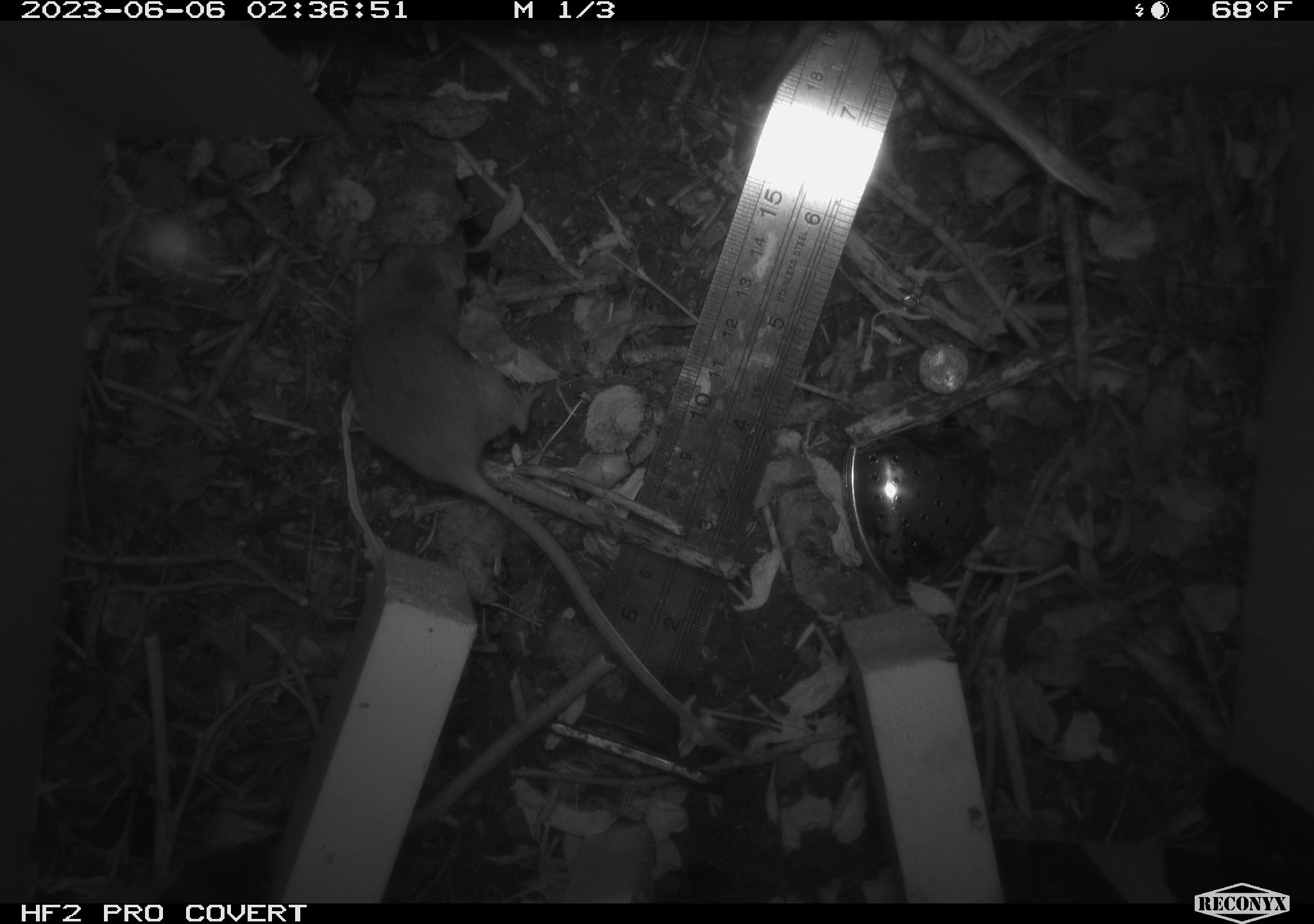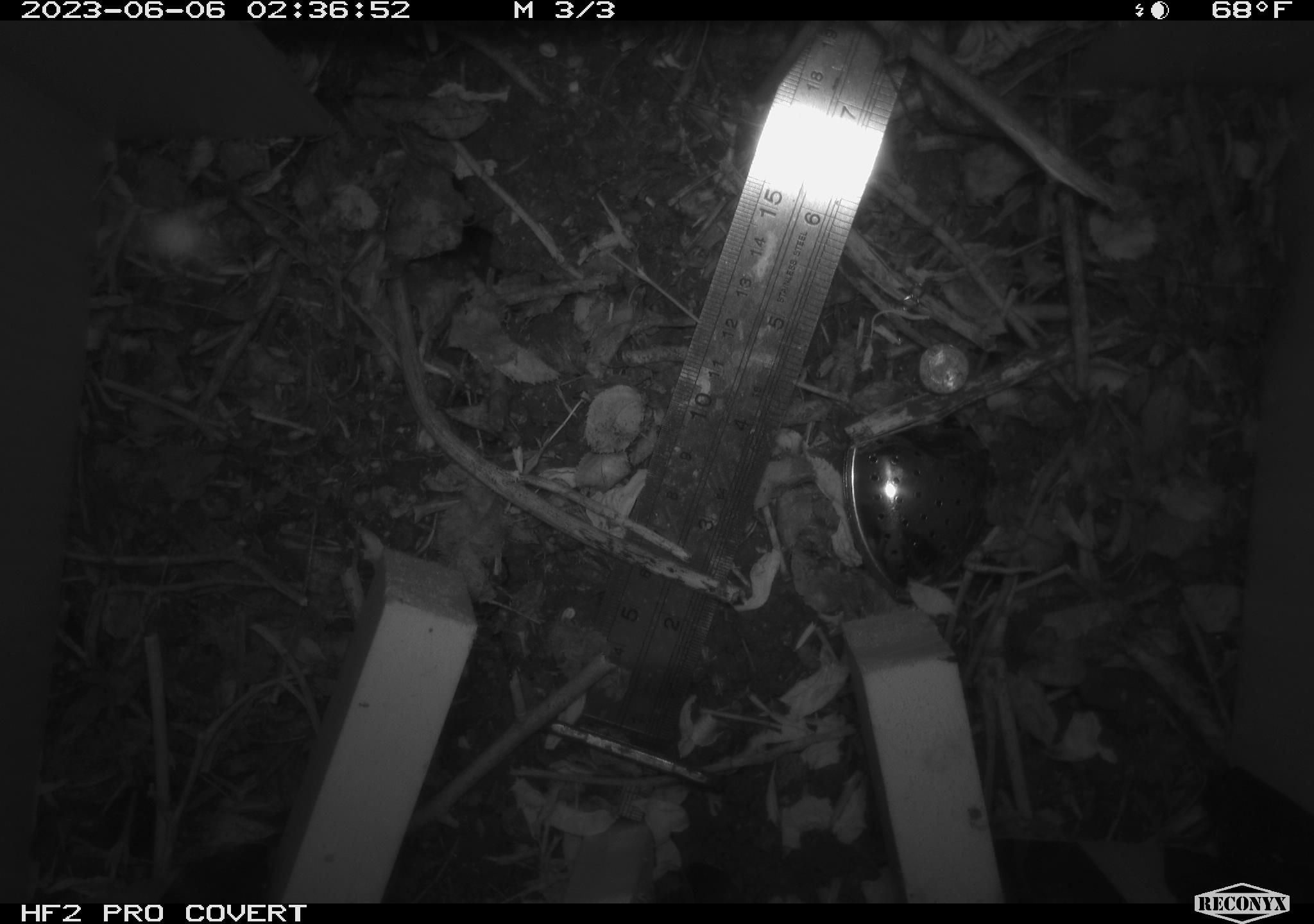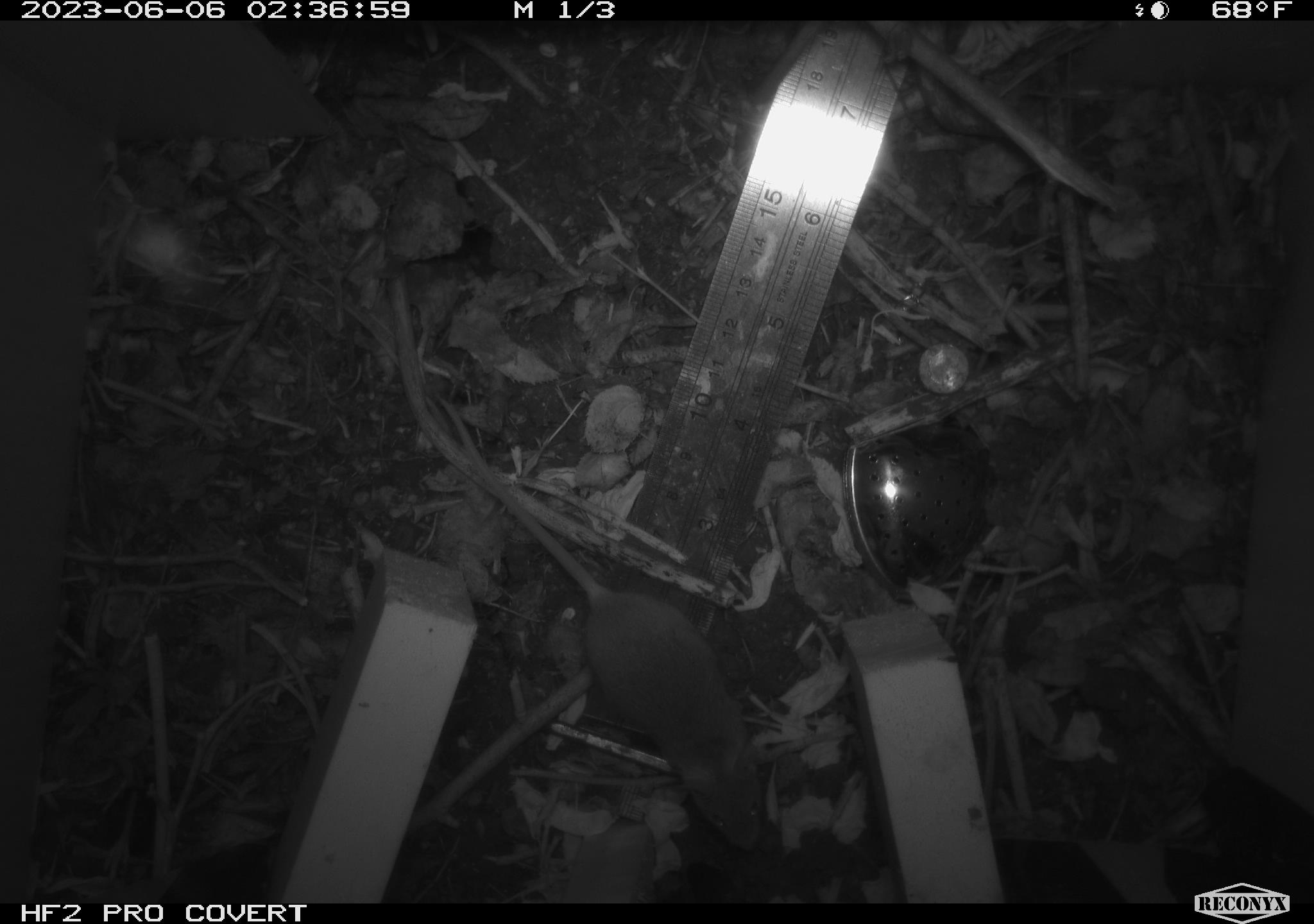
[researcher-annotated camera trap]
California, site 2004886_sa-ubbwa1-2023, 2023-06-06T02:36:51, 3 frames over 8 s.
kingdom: Animalia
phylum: Chordata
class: Mammalia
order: Rodentia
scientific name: Rodentia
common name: rodent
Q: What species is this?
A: Rodent (Rodentia).